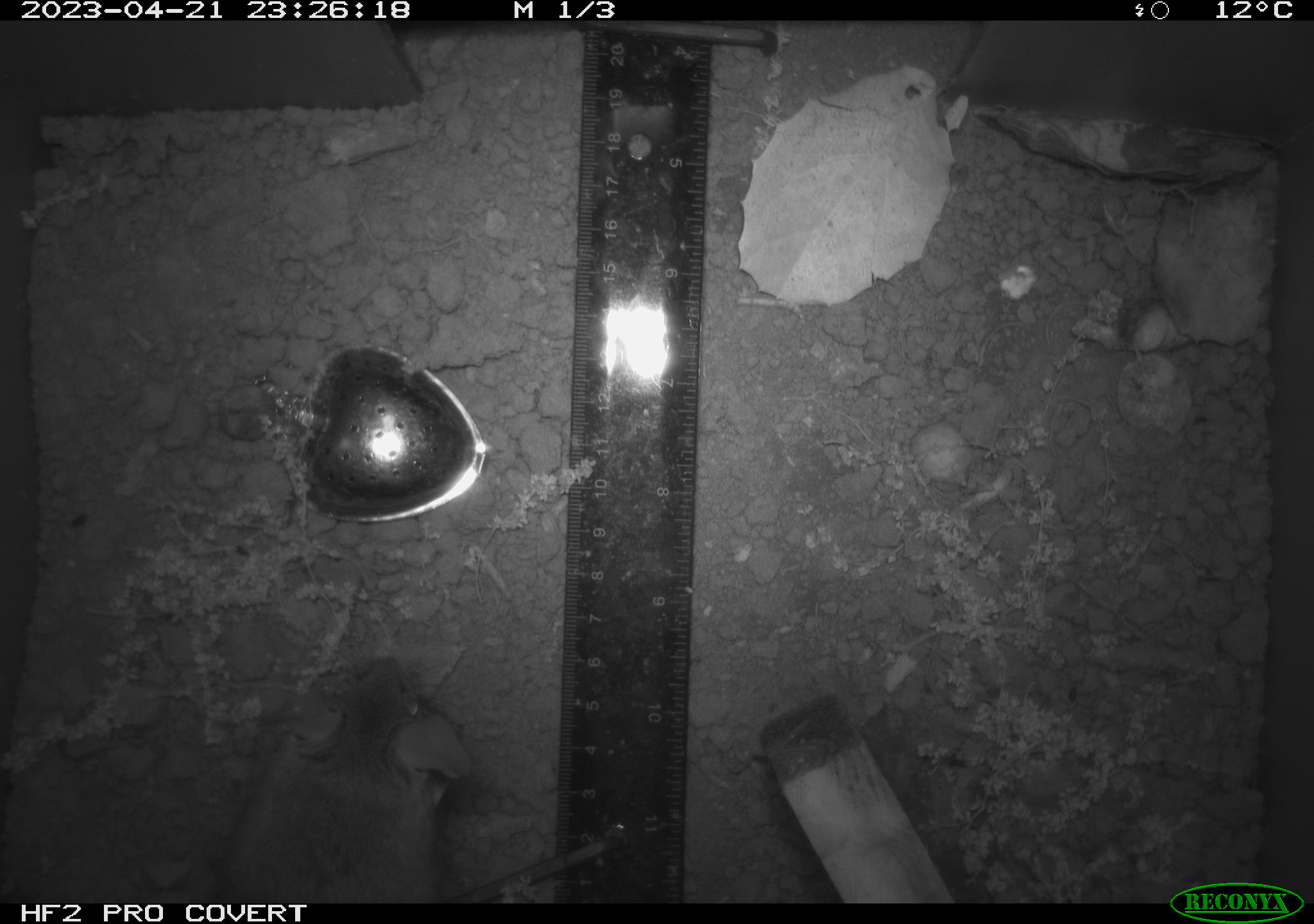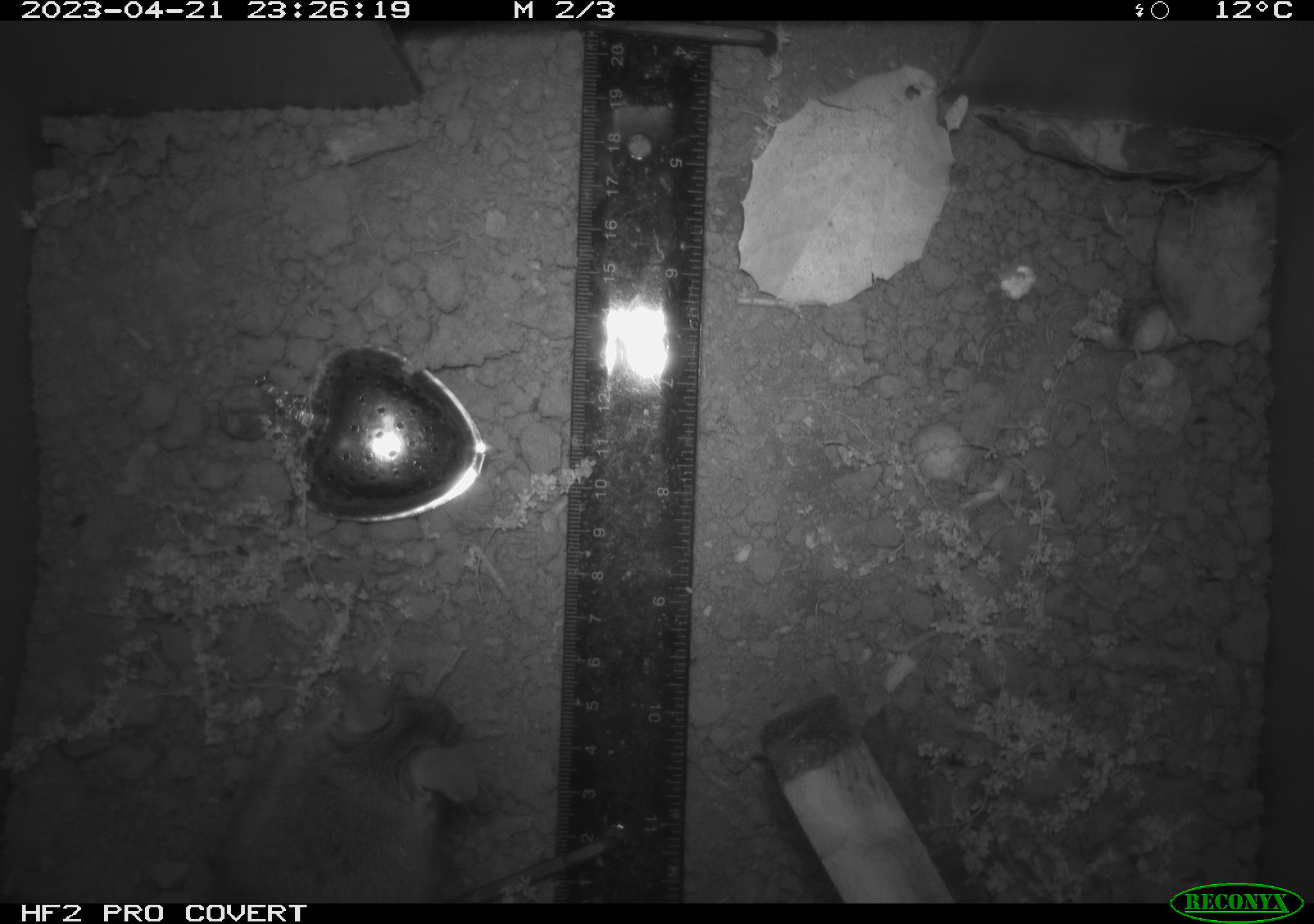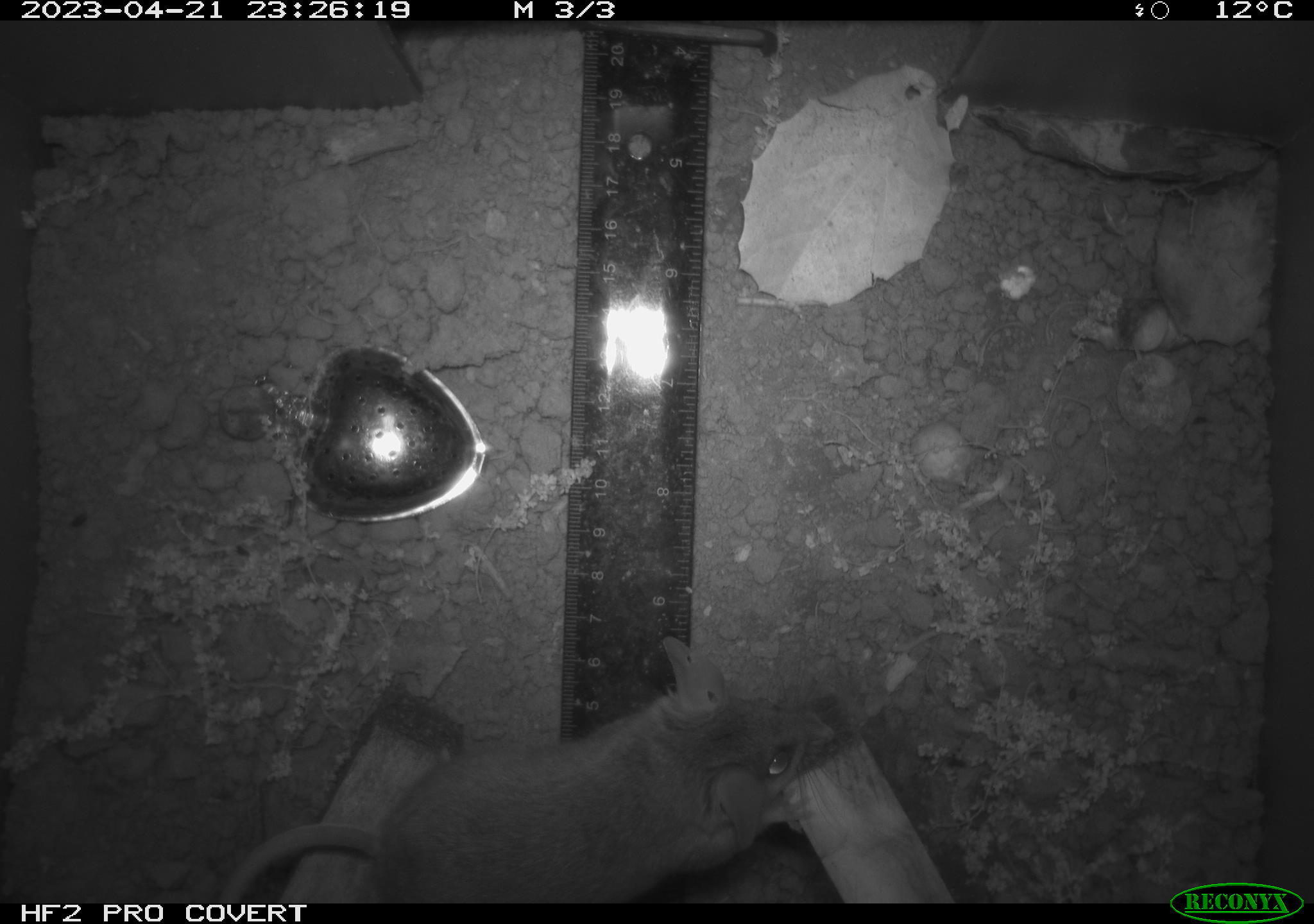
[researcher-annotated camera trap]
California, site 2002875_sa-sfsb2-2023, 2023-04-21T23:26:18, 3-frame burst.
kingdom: Animalia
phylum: Chordata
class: Mammalia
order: Rodentia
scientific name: Rodentia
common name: mouse species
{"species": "mouse species (Rodentia)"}